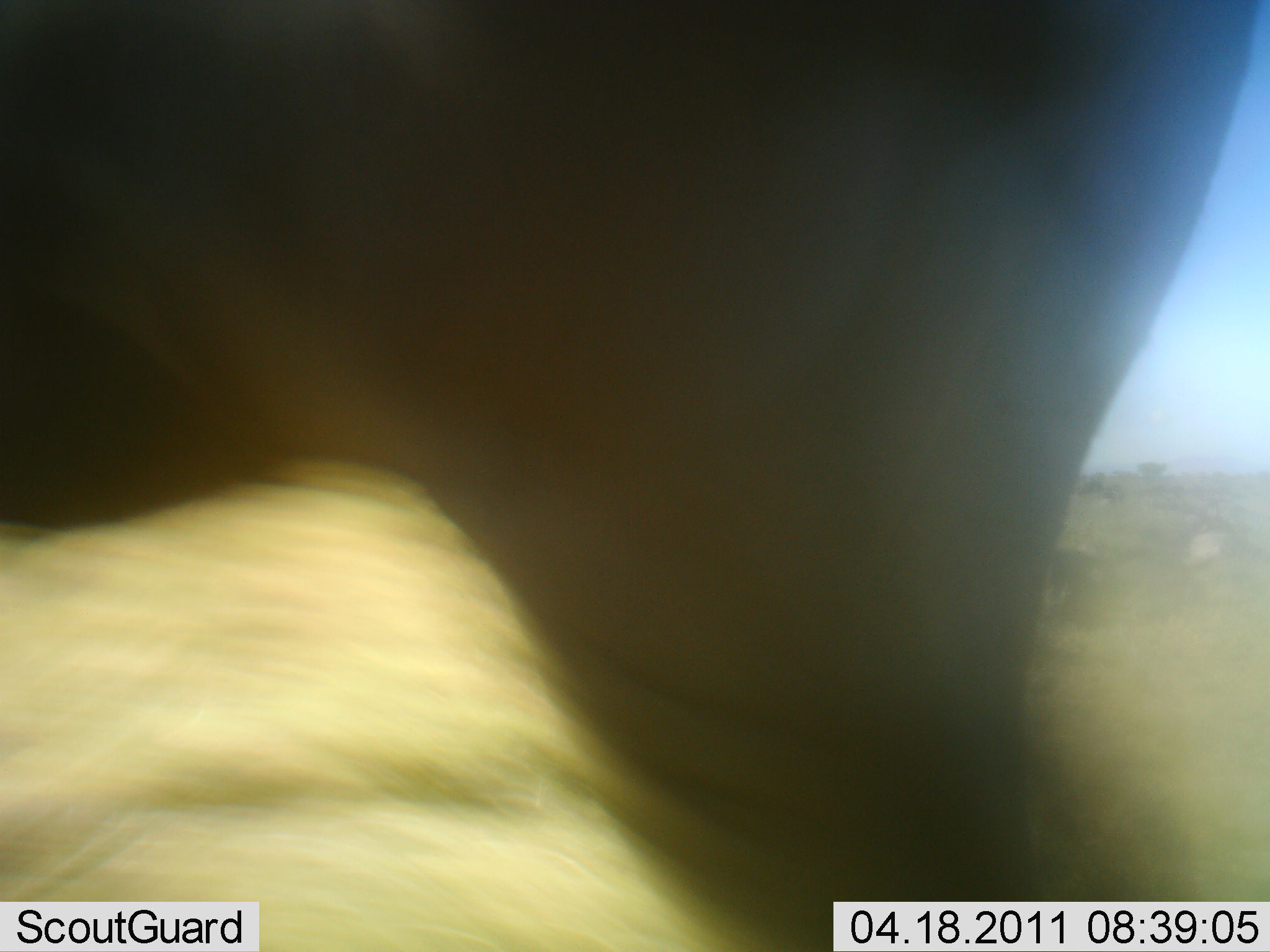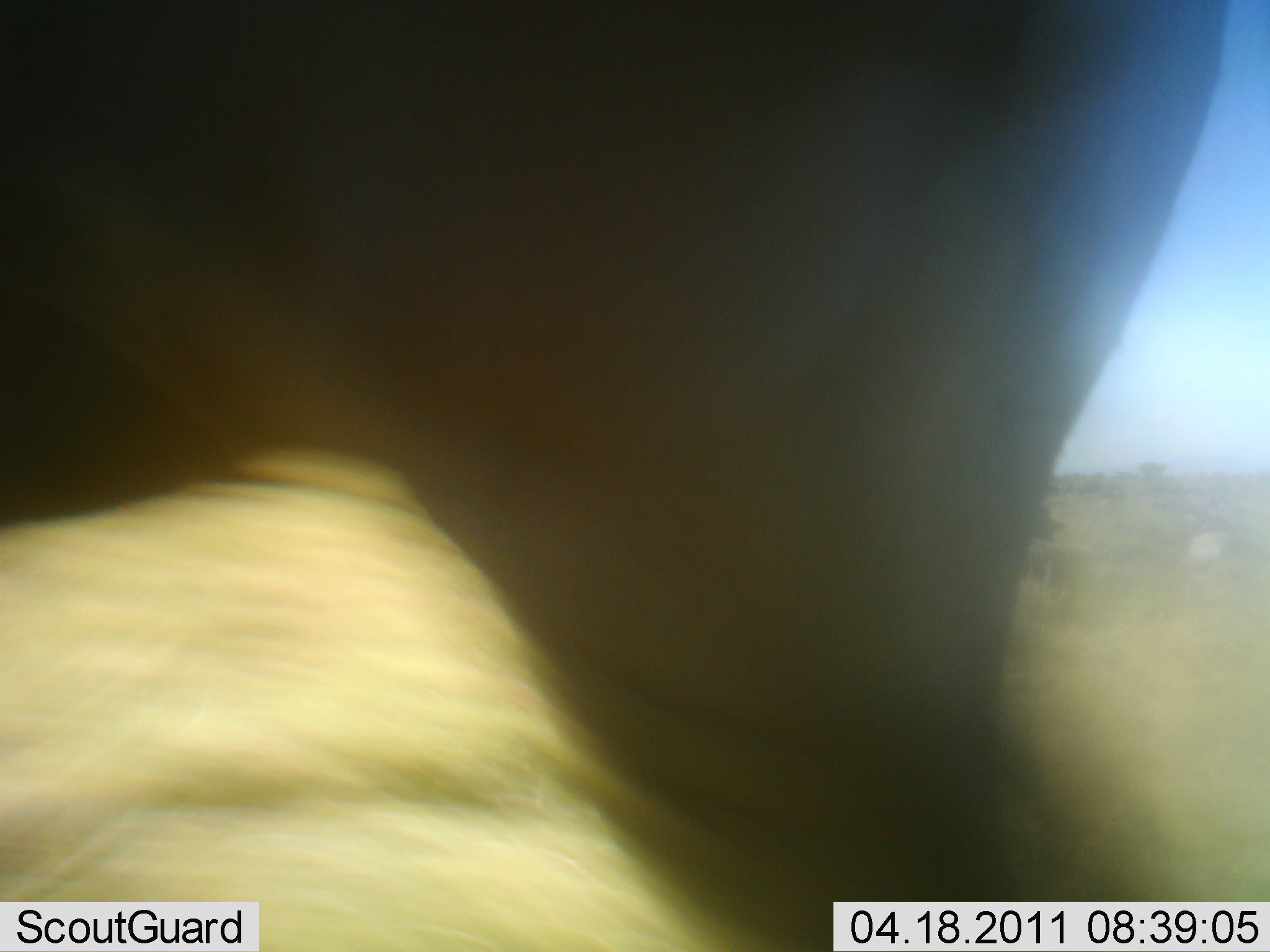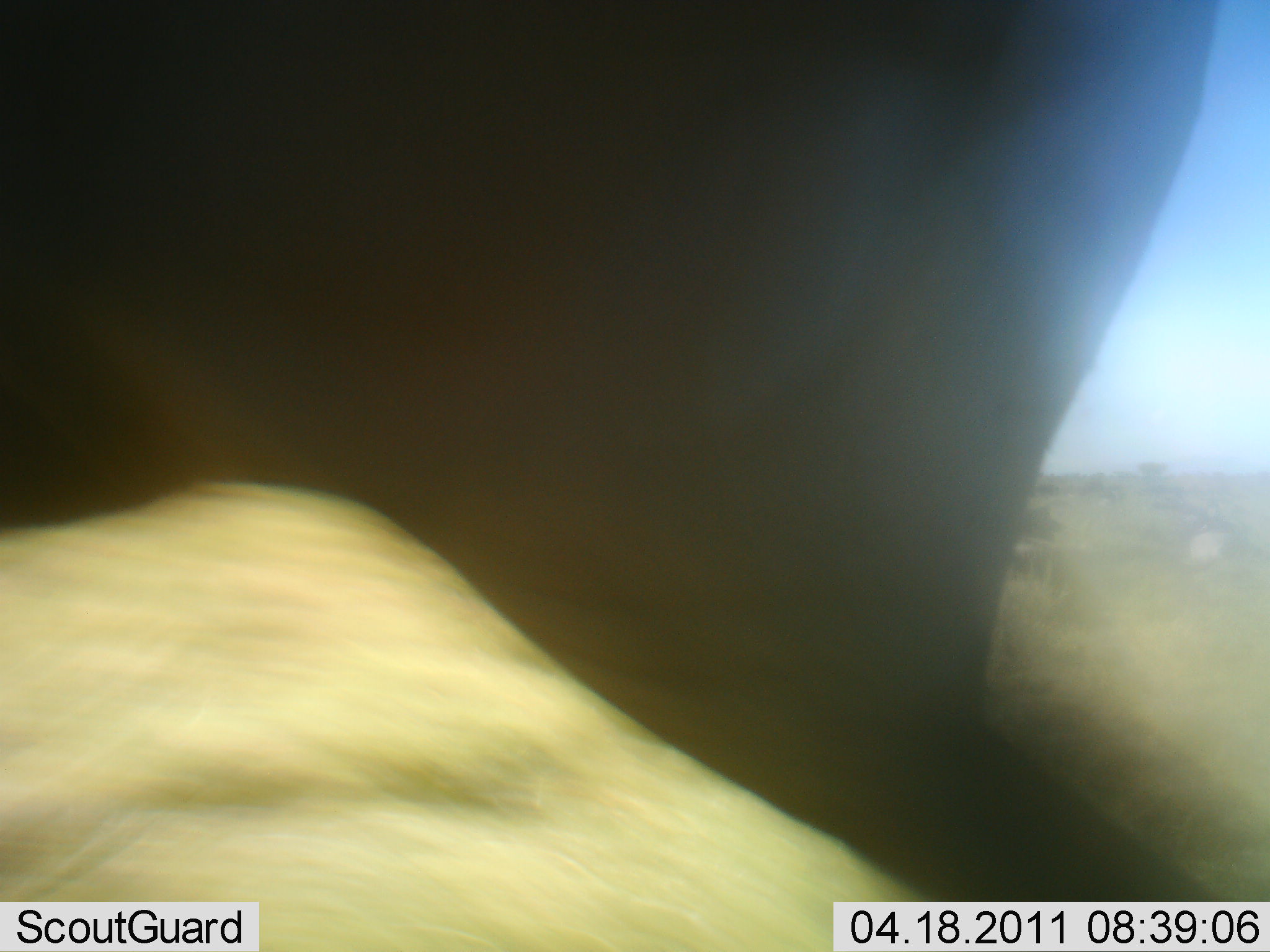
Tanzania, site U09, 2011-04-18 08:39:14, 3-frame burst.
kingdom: Animalia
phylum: Chordata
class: Mammalia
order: Artiodactyla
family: Bovidae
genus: Connochaetes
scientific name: Connochaetes taurinus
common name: blue wildebeest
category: wildebeest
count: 1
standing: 43%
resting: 0%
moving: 57%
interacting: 0%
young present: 0%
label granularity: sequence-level